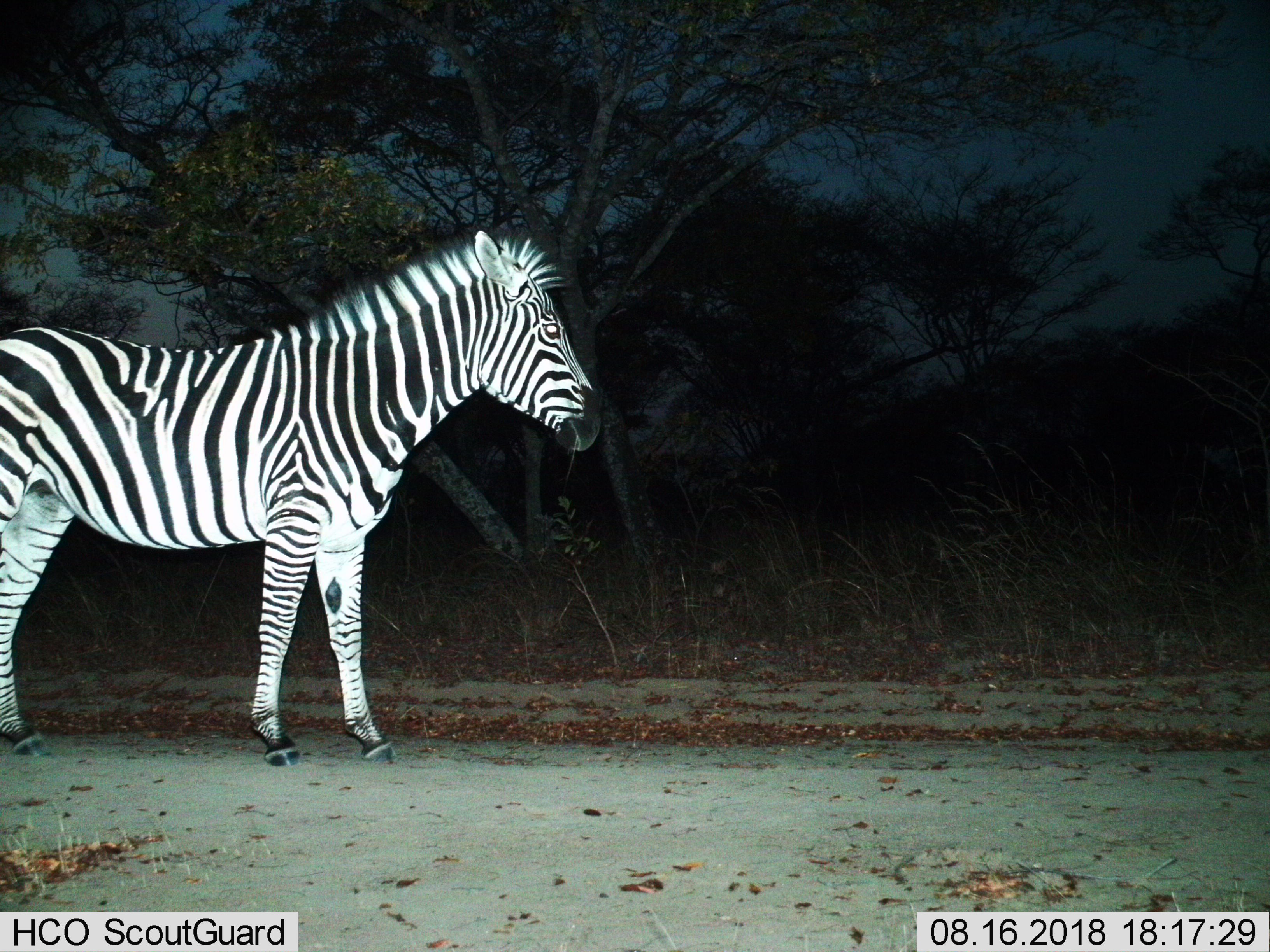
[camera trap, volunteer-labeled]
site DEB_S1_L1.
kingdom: Animalia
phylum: Chordata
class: Mammalia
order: Perissodactyla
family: Equidae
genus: Equus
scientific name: Equus quagga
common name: plains zebra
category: zebraplains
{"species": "zebraplains (plains zebra) (Equus quagga)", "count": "1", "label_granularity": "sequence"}